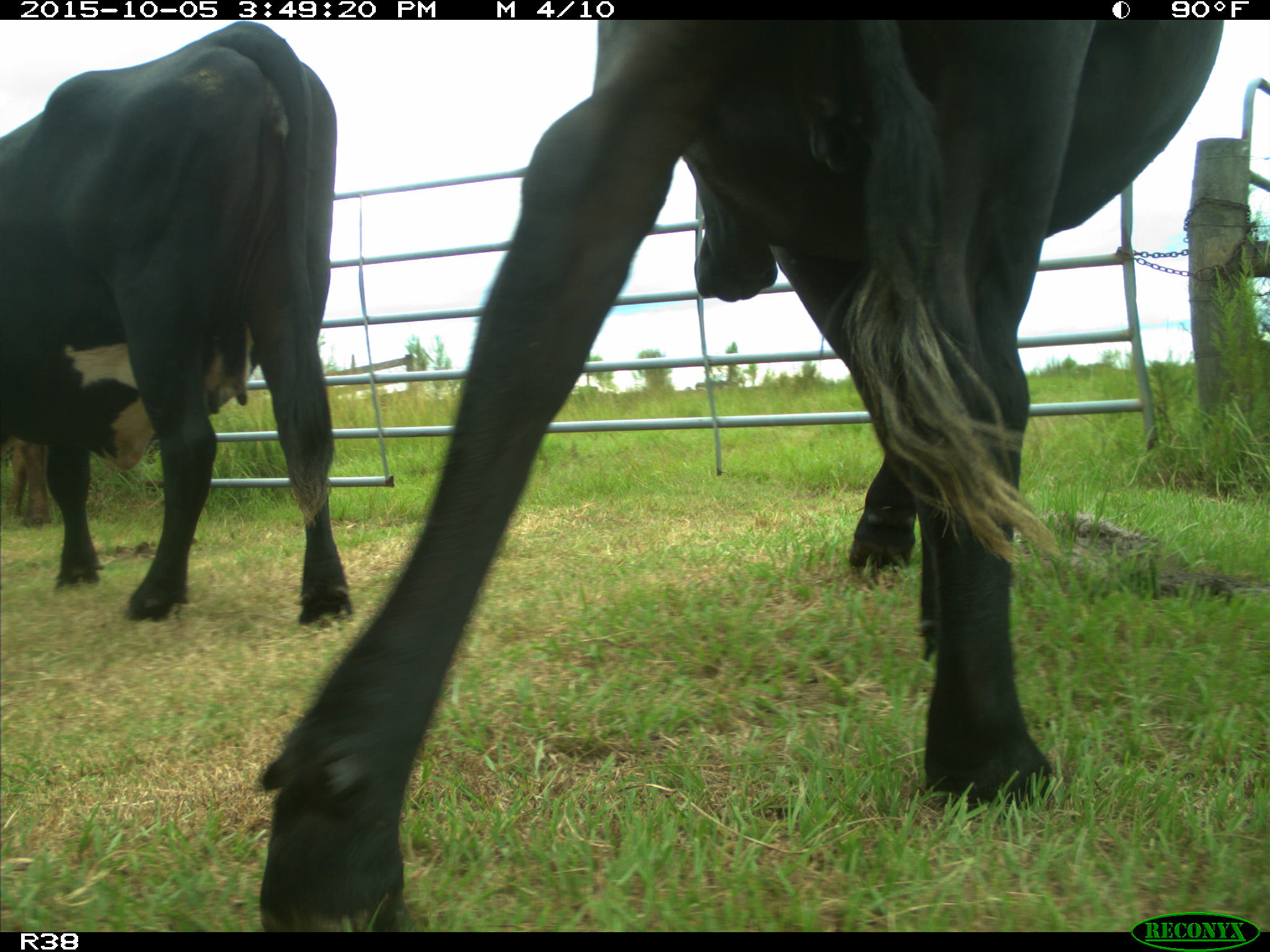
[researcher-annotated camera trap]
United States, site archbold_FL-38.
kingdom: Animalia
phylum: Chordata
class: Mammalia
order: Artiodactyla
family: Bovidae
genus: Bos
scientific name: Bos taurus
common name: domestic cow